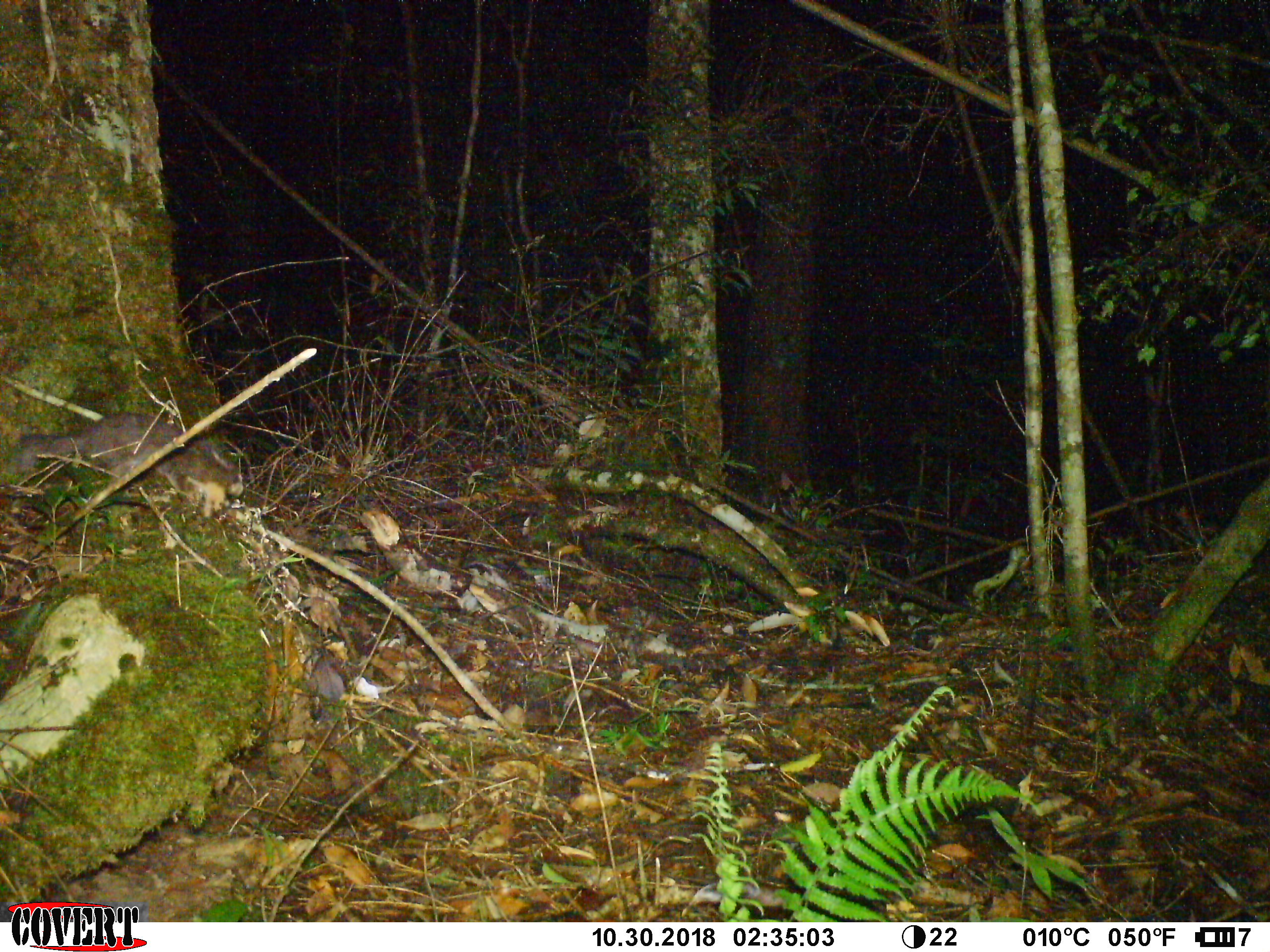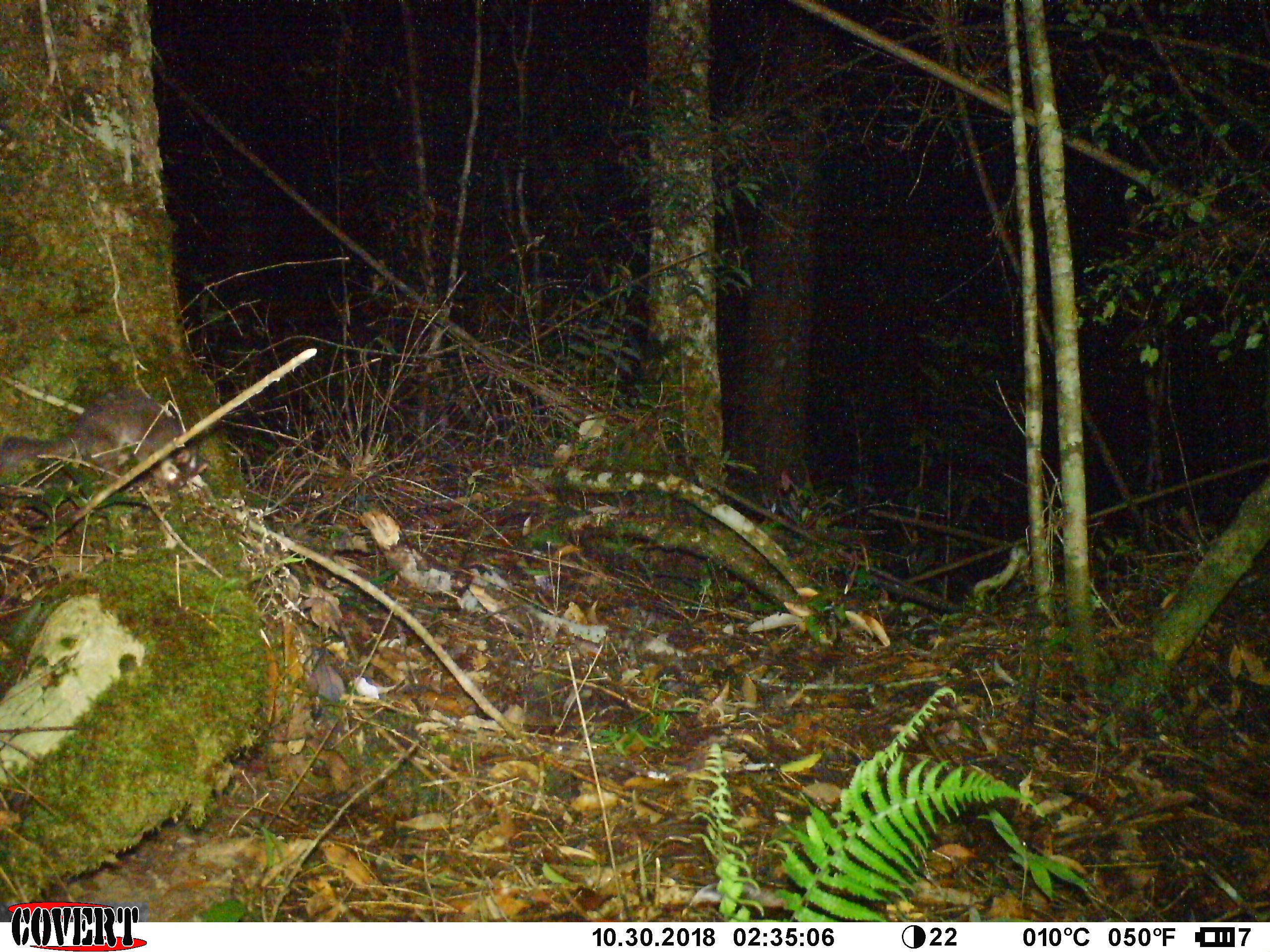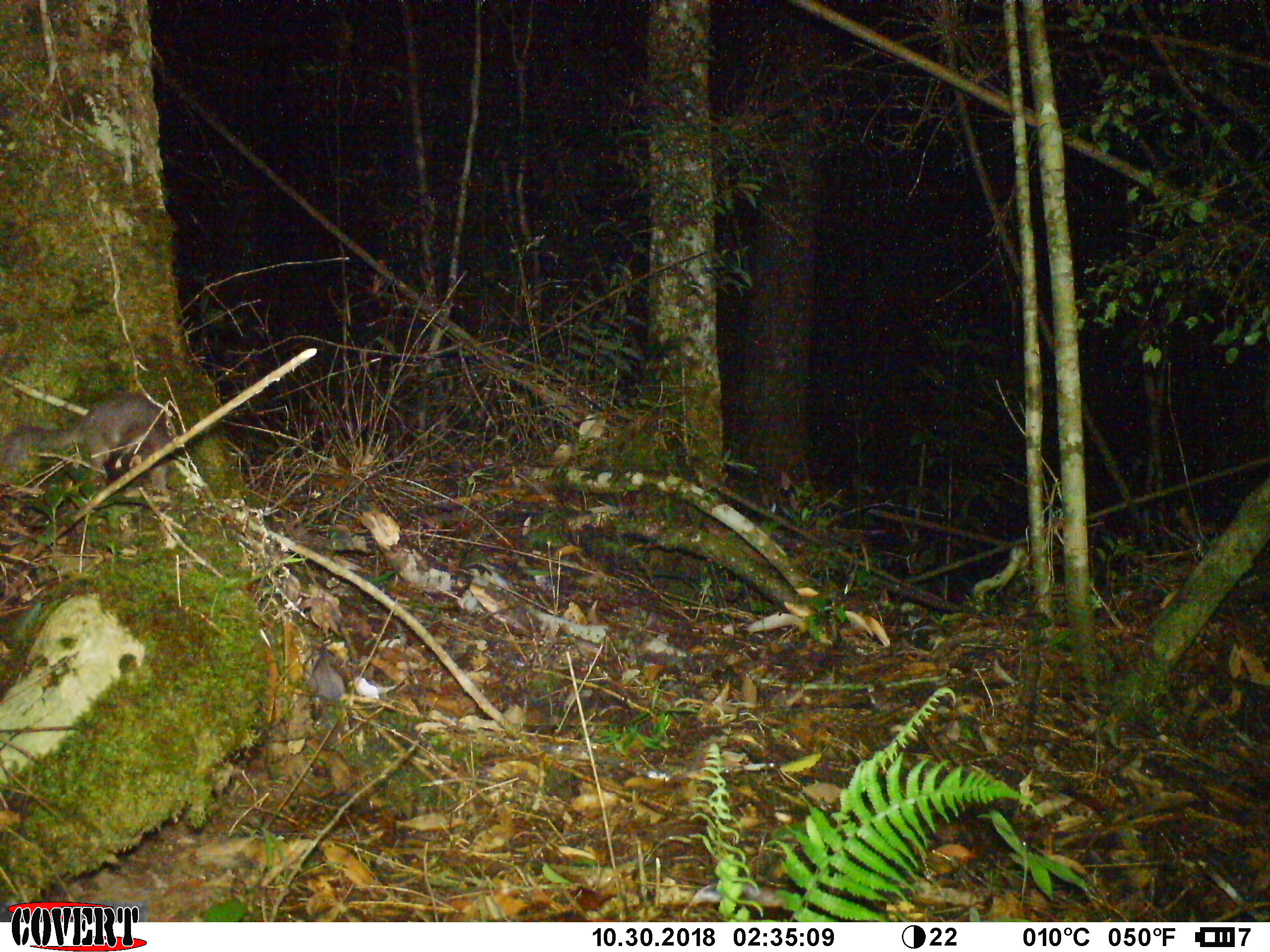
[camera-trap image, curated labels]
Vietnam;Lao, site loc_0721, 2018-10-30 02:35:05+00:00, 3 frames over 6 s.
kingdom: Animalia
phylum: Chordata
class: Mammalia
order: Carnivora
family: Mustelidae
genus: Melogale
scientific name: Melogale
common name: ferret badger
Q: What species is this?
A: Ferret badger (Melogale).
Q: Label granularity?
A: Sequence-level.